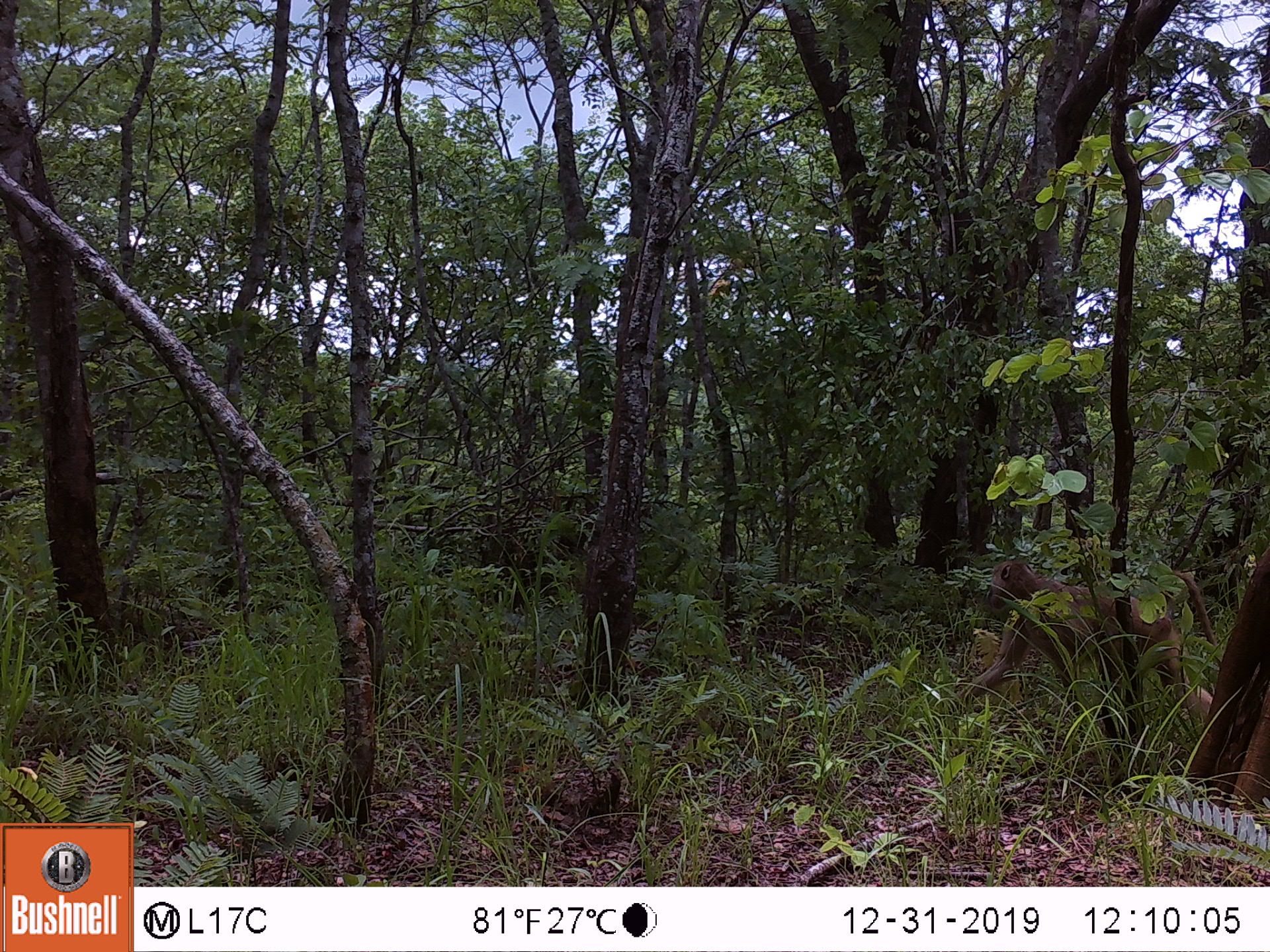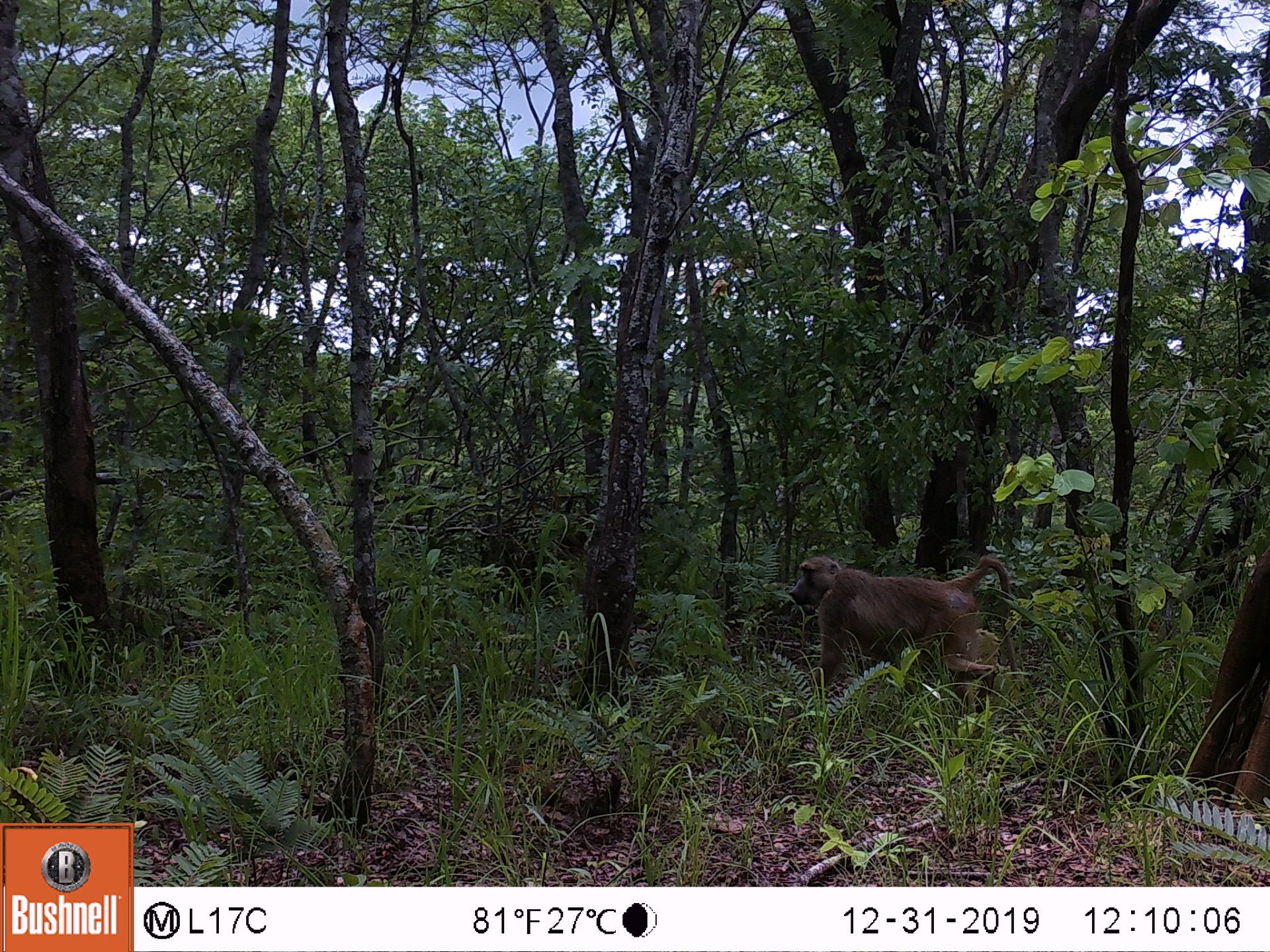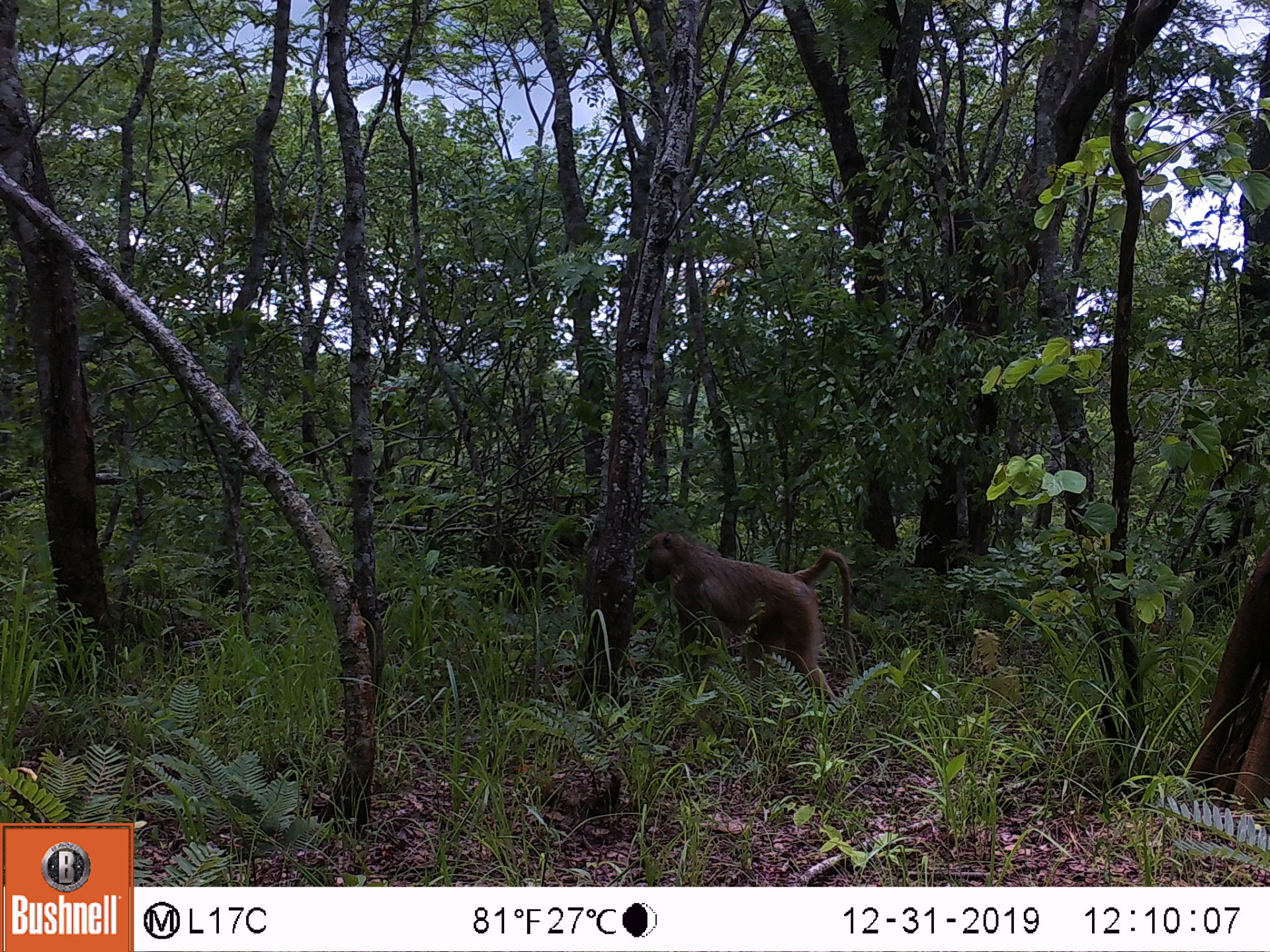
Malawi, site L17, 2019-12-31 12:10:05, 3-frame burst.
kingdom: Animalia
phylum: Chordata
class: Mammalia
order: Primates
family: Cercopithecidae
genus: Papio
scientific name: Papio cynocephalus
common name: yellow baboon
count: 1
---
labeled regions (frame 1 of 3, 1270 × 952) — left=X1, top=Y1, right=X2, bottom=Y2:
yellow baboon: left=932, top=558, right=1219, bottom=718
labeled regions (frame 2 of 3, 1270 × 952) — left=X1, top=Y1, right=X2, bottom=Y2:
yellow baboon: left=777, top=543, right=1027, bottom=722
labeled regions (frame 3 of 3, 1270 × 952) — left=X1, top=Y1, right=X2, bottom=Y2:
yellow baboon: left=634, top=528, right=857, bottom=705